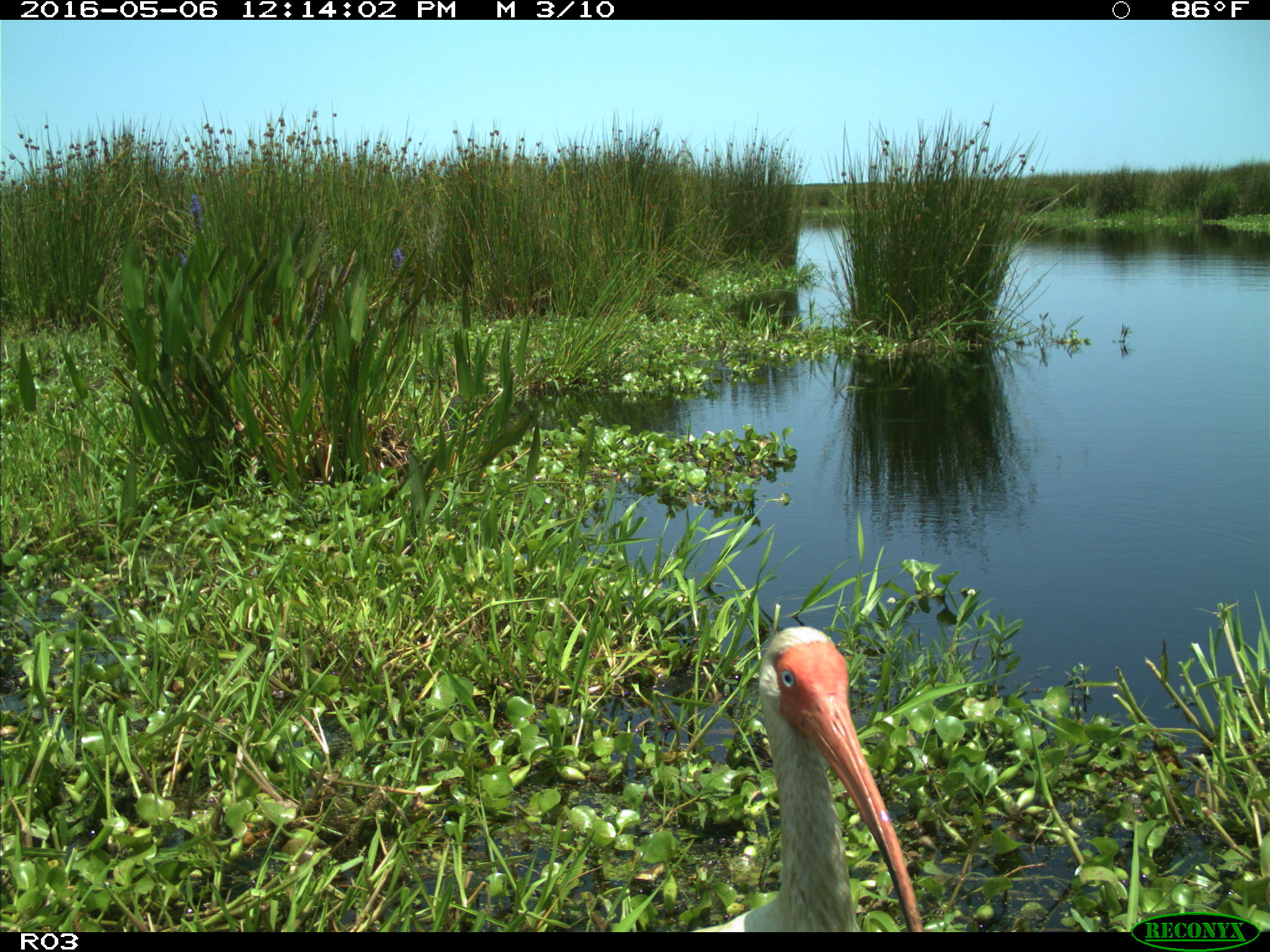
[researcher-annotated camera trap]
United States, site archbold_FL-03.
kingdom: Animalia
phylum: Chordata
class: Aves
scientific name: Aves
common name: birds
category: unidentified bird